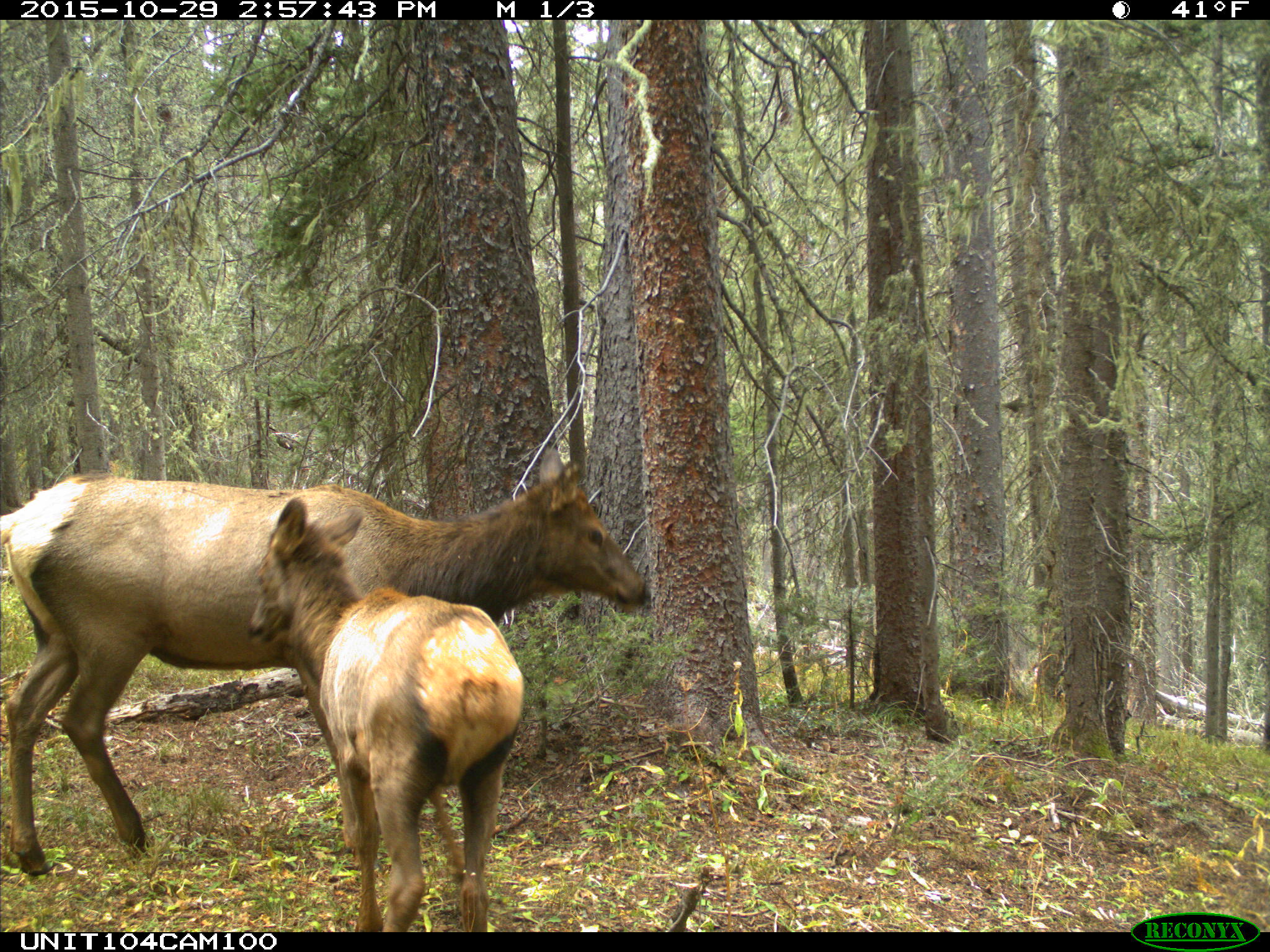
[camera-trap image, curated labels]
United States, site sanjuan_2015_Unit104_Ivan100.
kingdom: Animalia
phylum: Chordata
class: Mammalia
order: Artiodactyla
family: Cervidae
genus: Cervus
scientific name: Cervus elaphus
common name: red deer